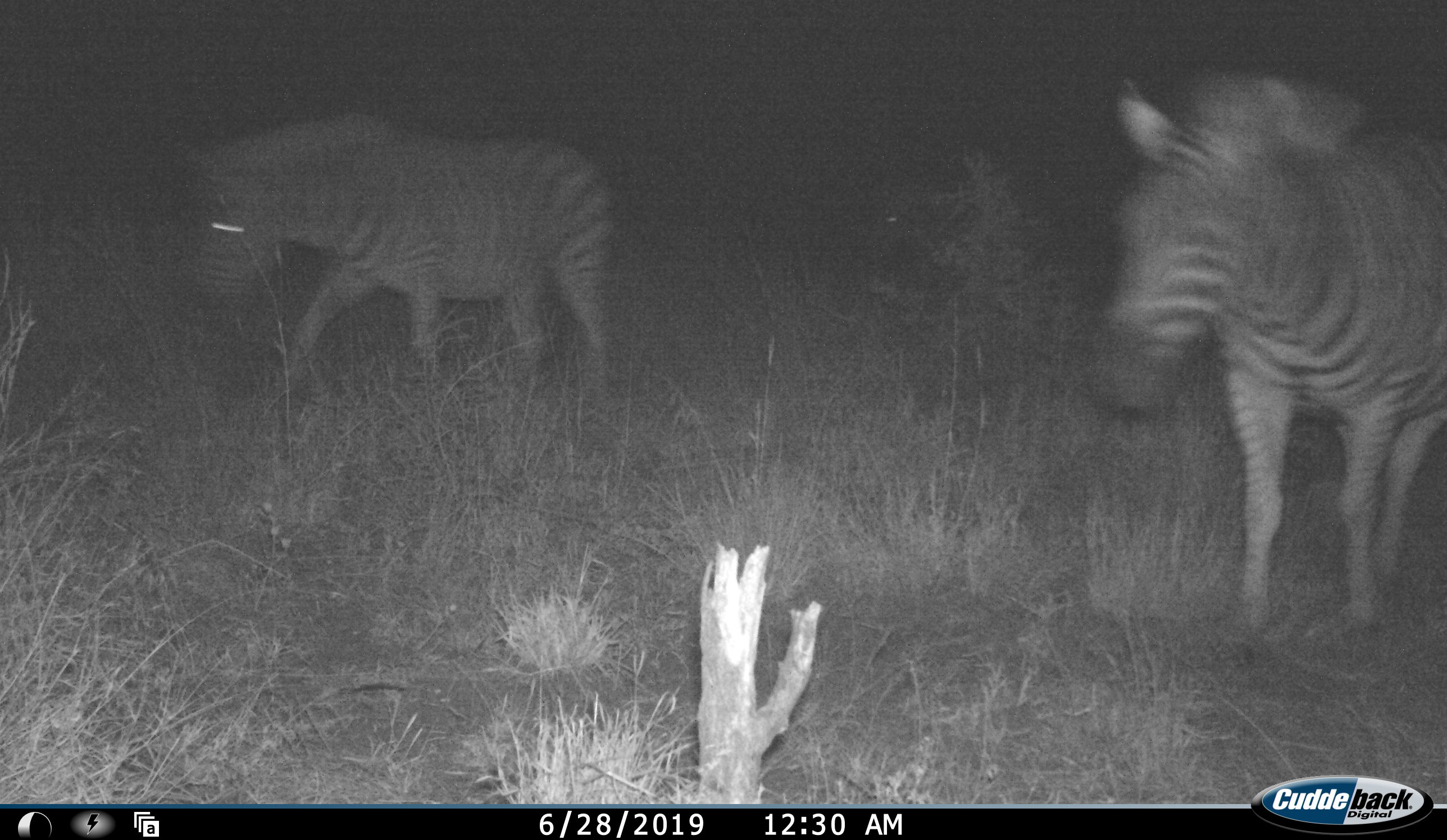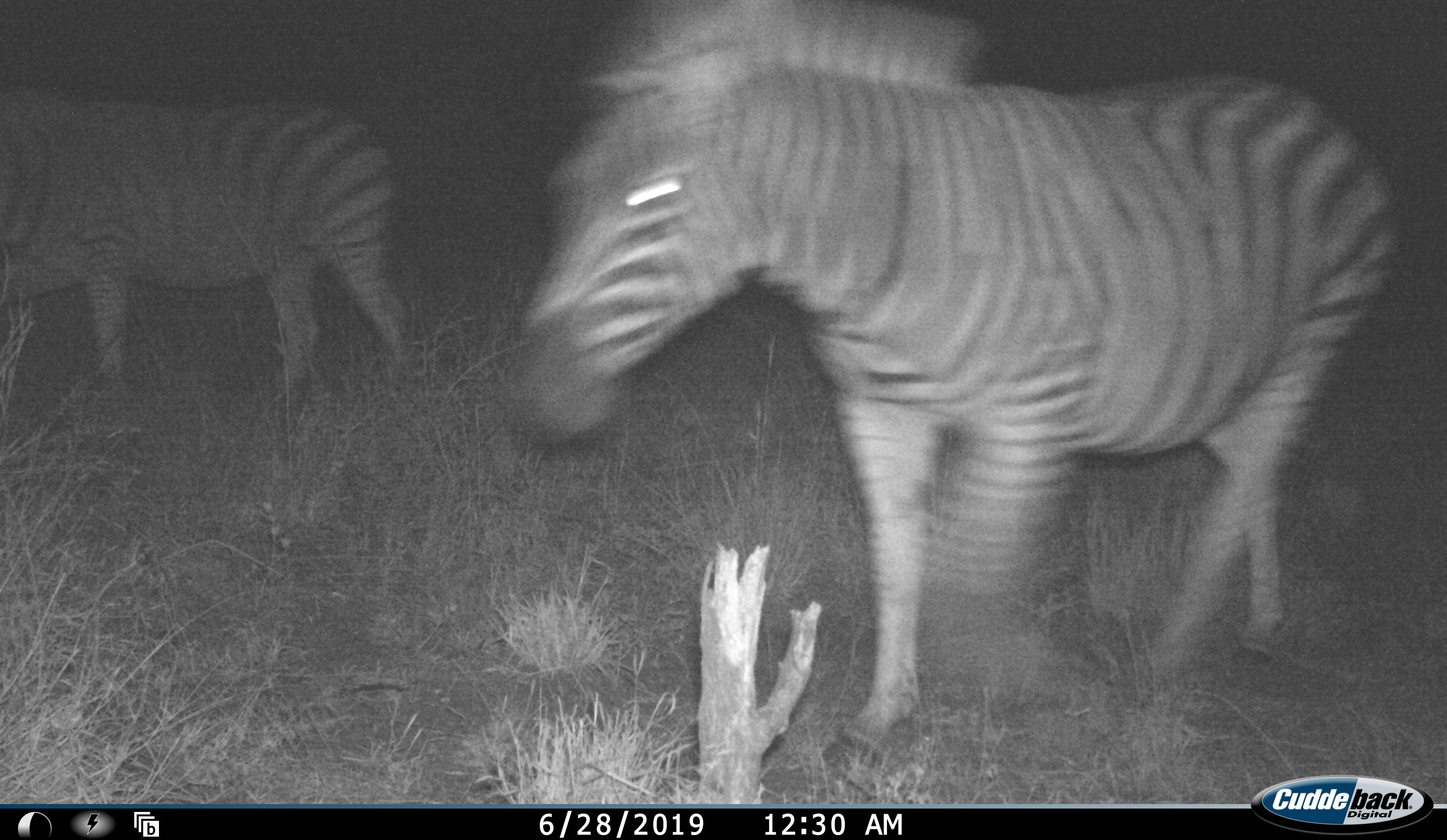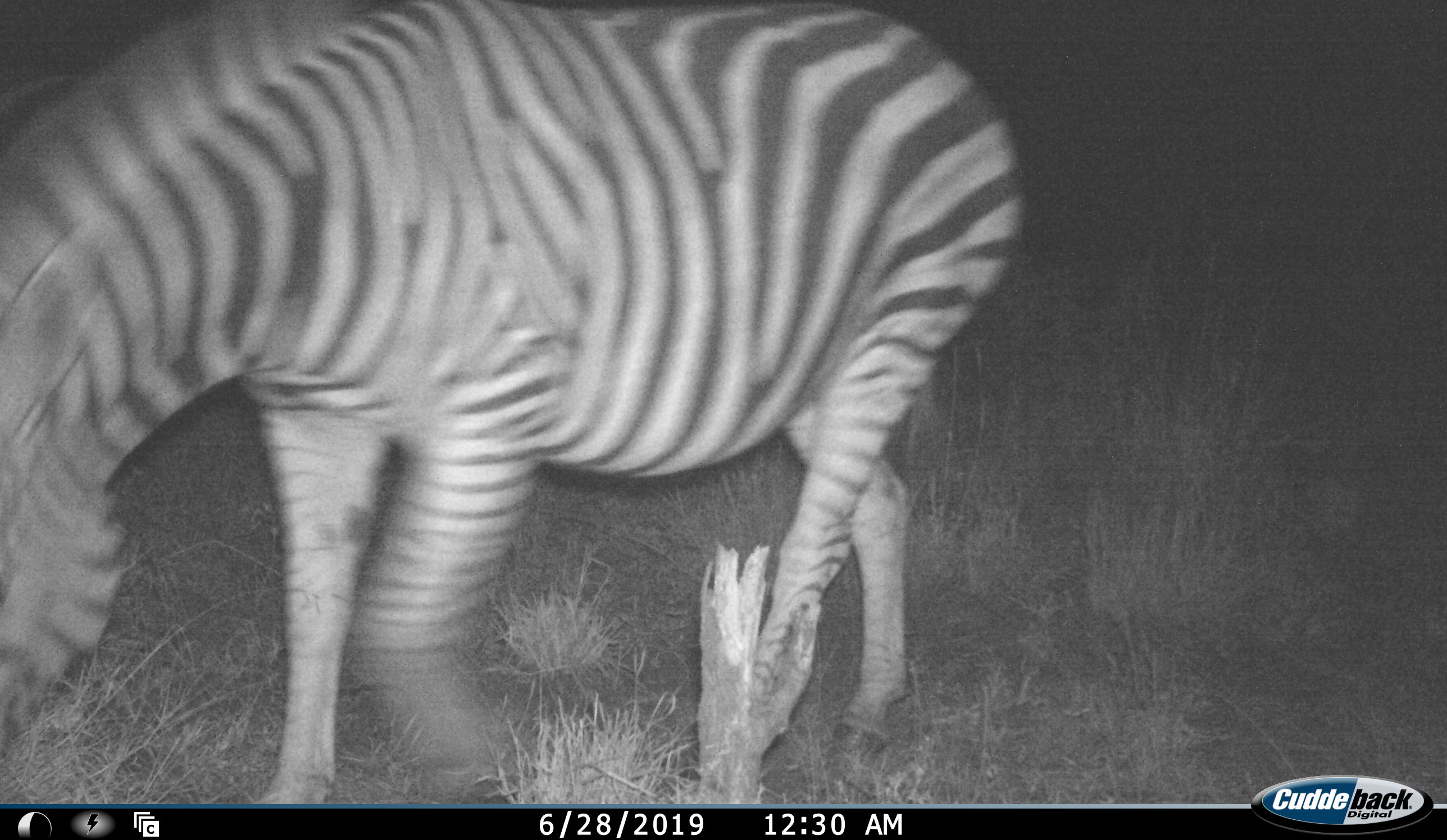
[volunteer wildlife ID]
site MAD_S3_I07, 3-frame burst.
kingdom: Animalia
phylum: Chordata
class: Mammalia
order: Perissodactyla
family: Equidae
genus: Equus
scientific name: Equus quagga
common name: plains zebra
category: zebraplains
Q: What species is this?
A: Zebraplains (plains zebra) (Equus quagga).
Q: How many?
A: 2.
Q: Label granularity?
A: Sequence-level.